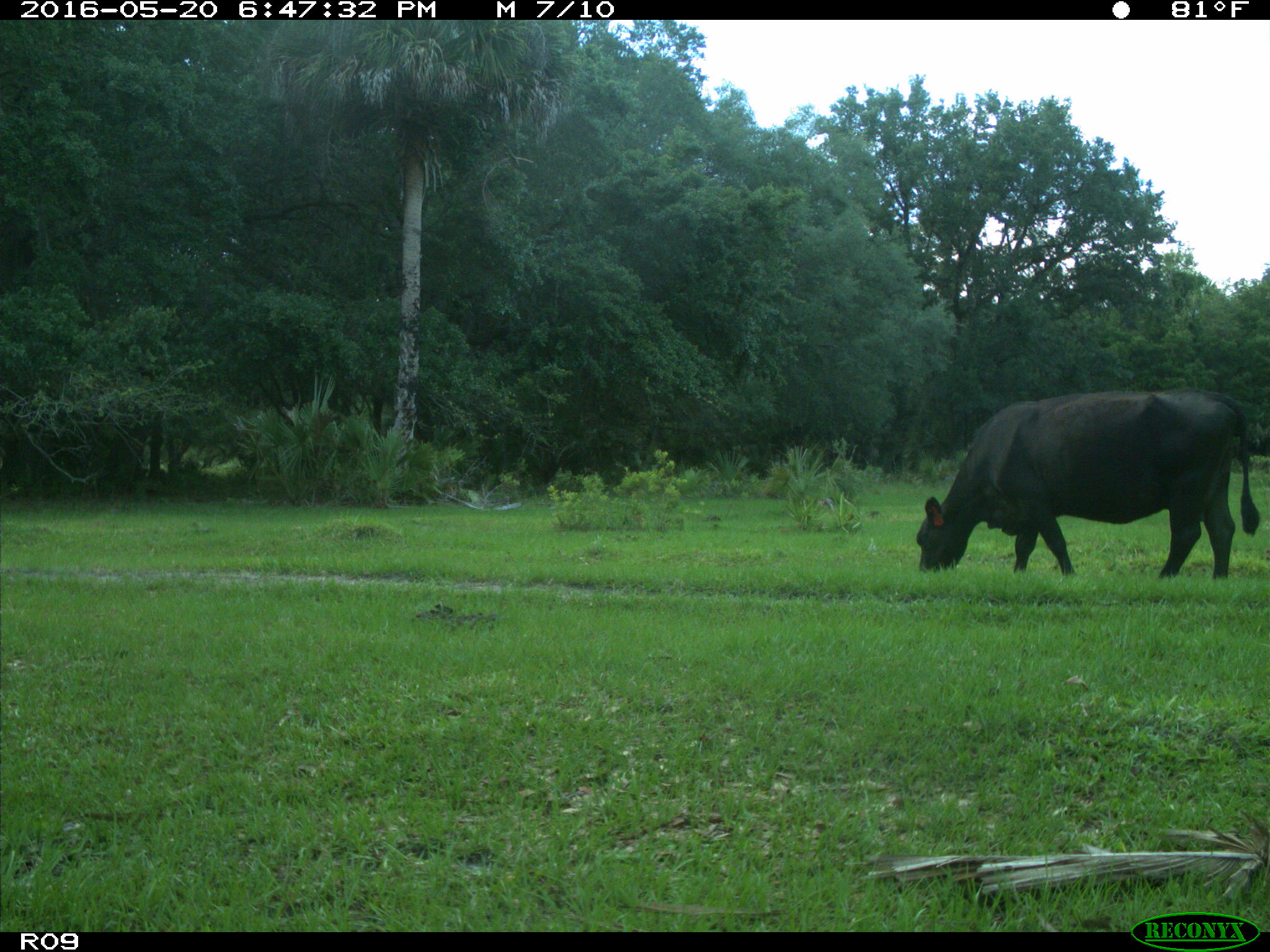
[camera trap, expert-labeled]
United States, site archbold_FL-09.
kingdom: Animalia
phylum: Chordata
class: Mammalia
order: Artiodactyla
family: Bovidae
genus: Bos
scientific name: Bos taurus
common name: domestic cow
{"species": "Bos taurus (domestic cow)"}